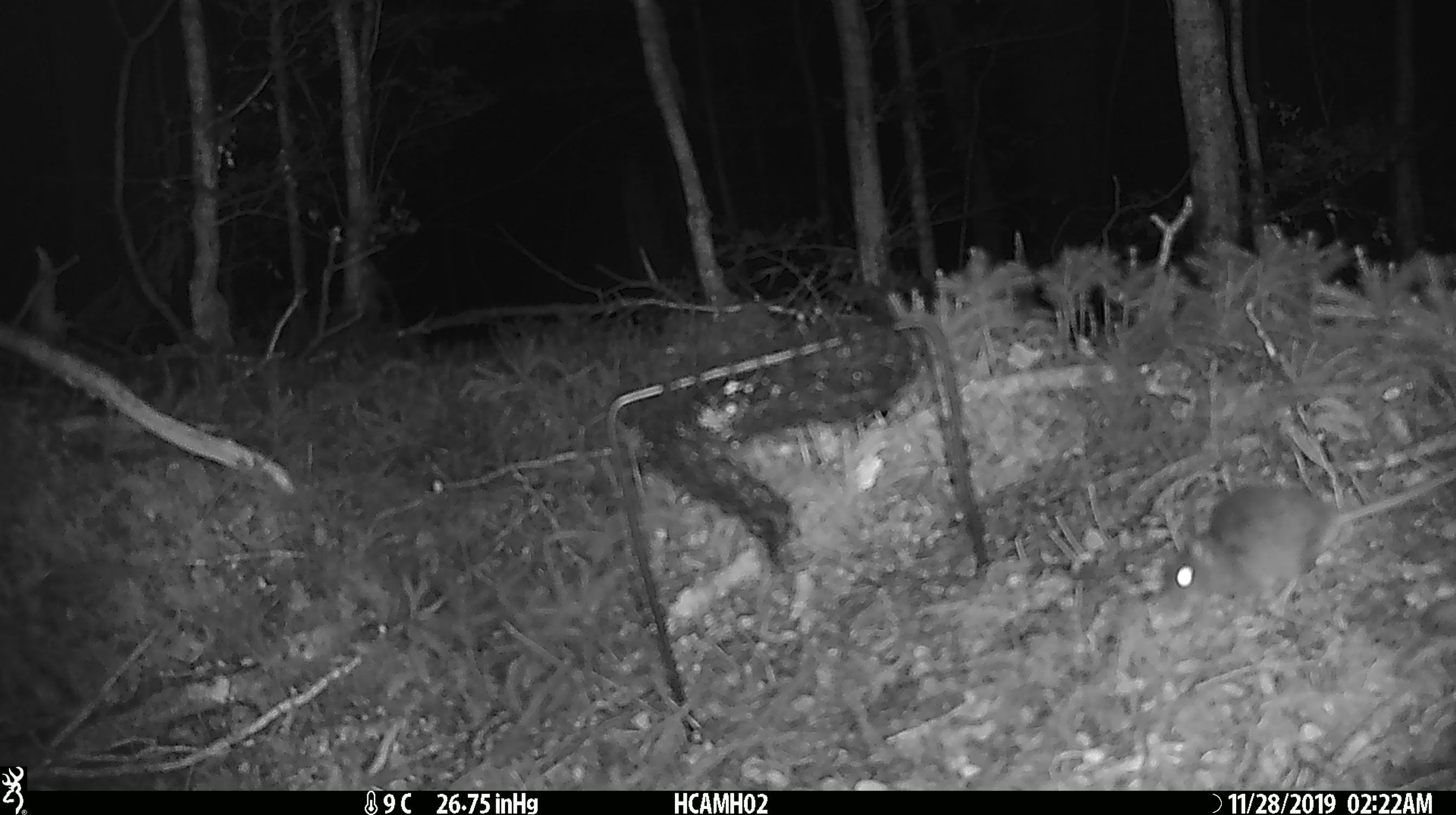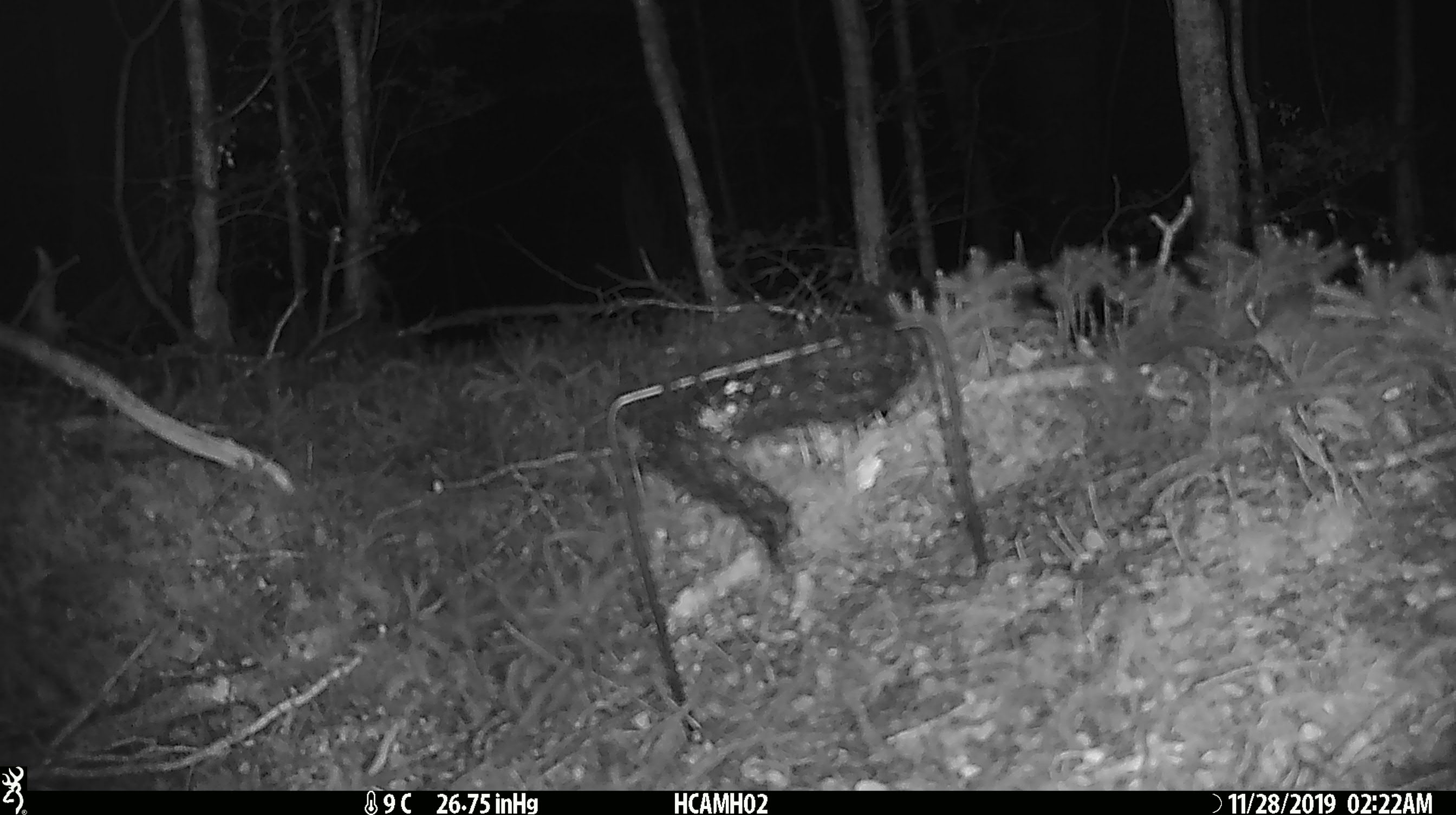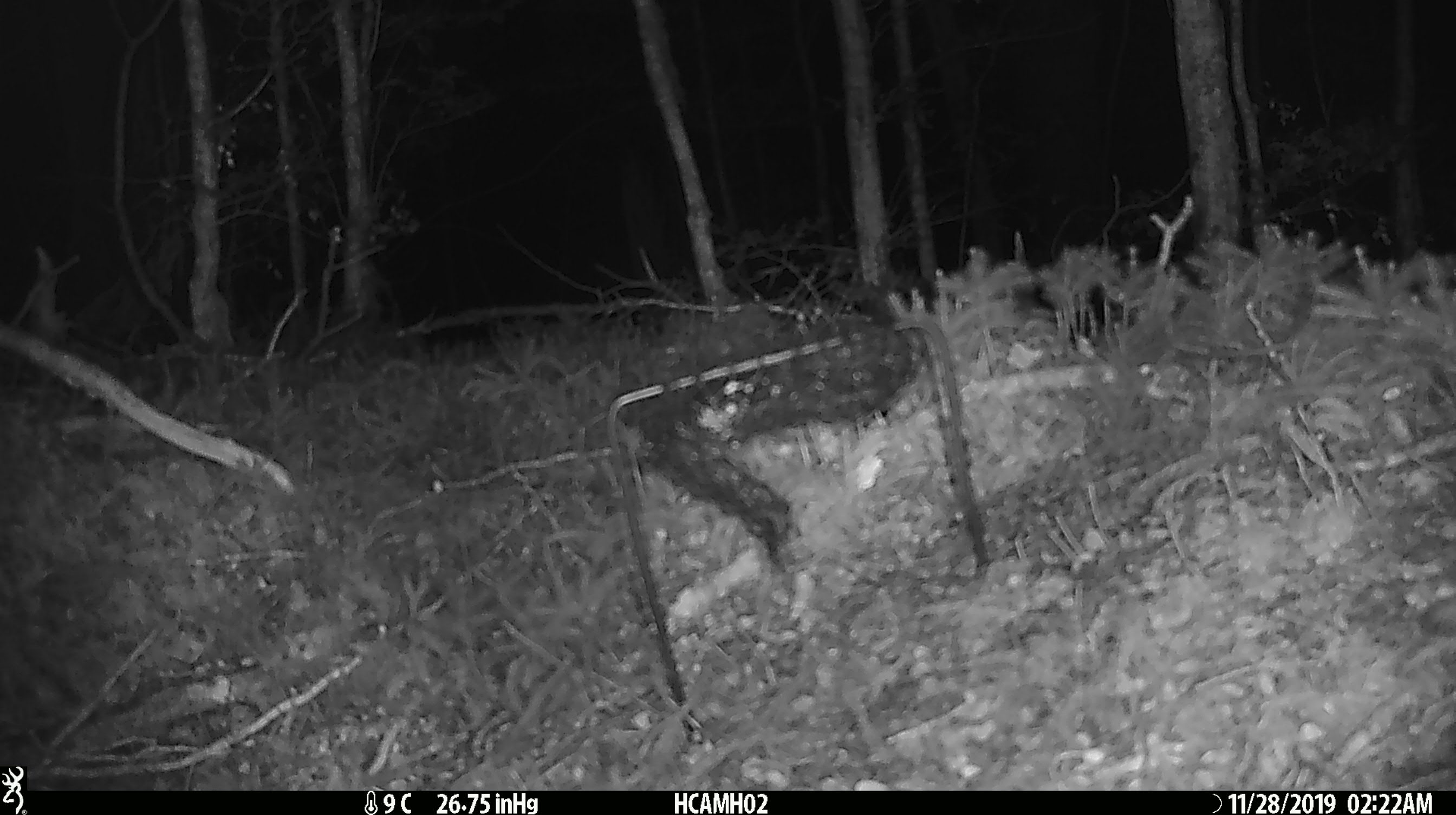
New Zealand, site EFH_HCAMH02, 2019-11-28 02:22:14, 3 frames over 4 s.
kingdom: Animalia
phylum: Chordata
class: Mammalia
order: Rodentia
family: Muridae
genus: Mus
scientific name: Mus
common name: mouse